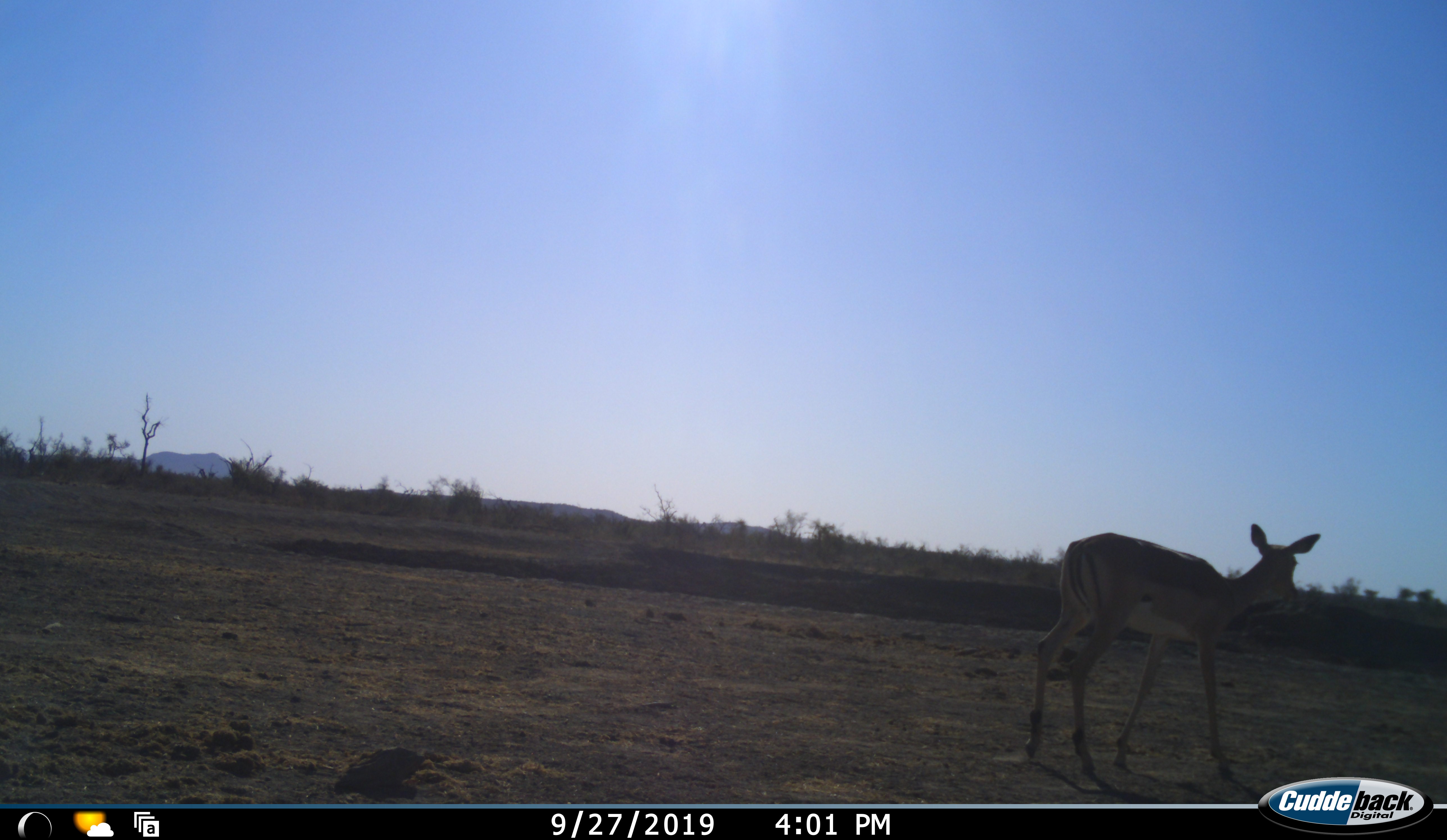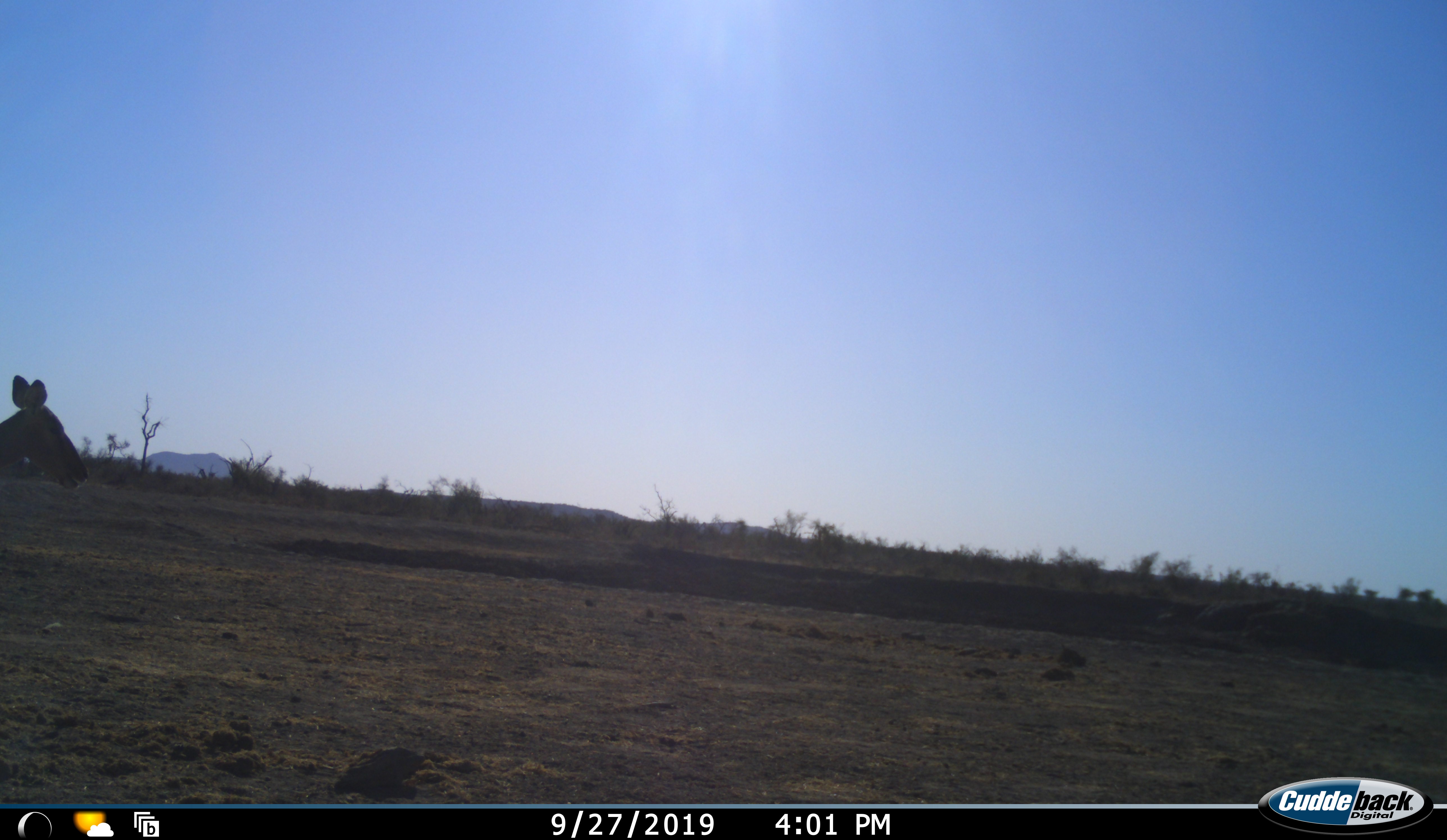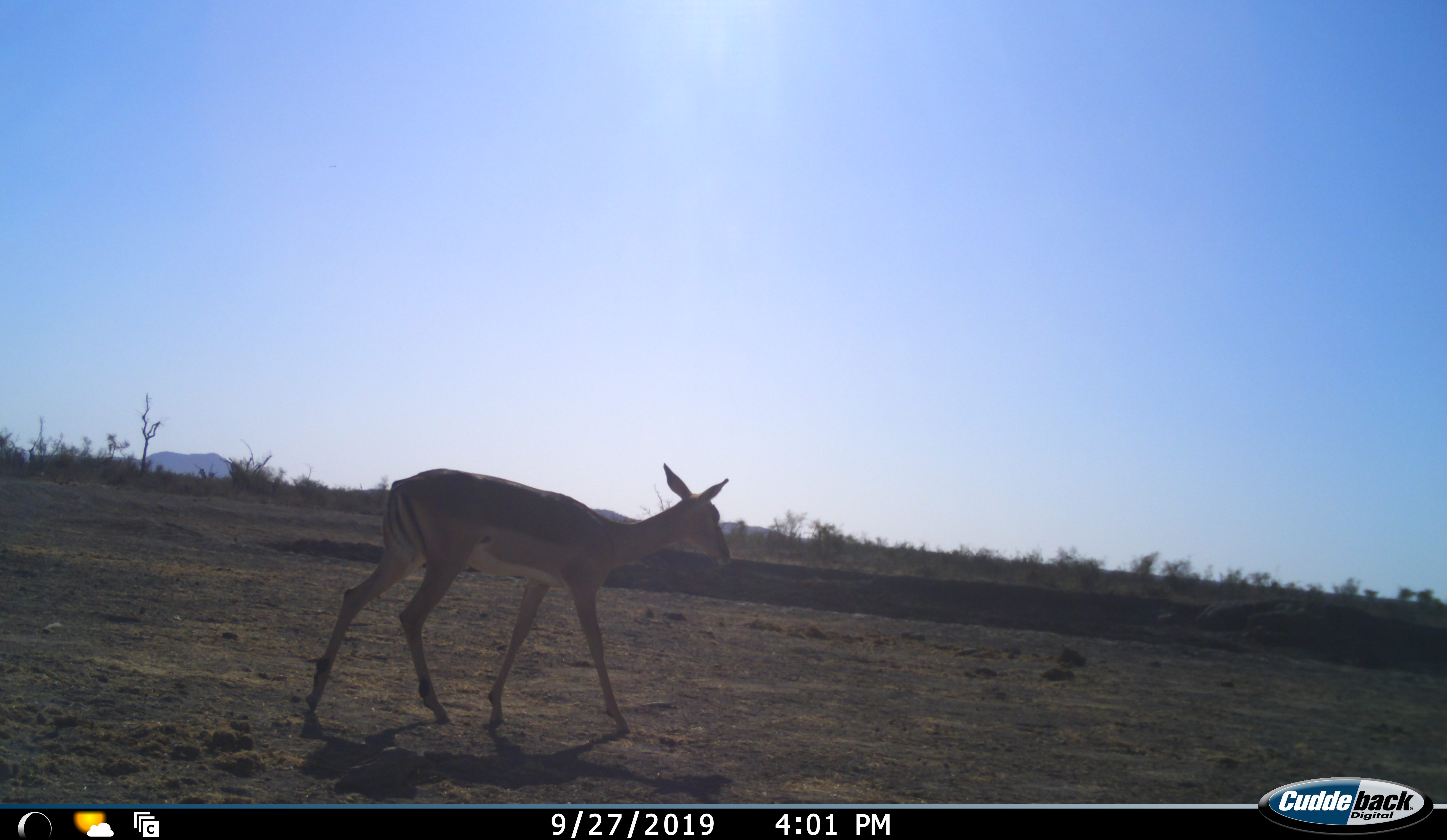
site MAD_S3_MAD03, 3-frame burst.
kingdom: Animalia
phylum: Chordata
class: Mammalia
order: Artiodactyla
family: Bovidae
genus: Aepyceros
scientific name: Aepyceros melampus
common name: impala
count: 2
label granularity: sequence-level